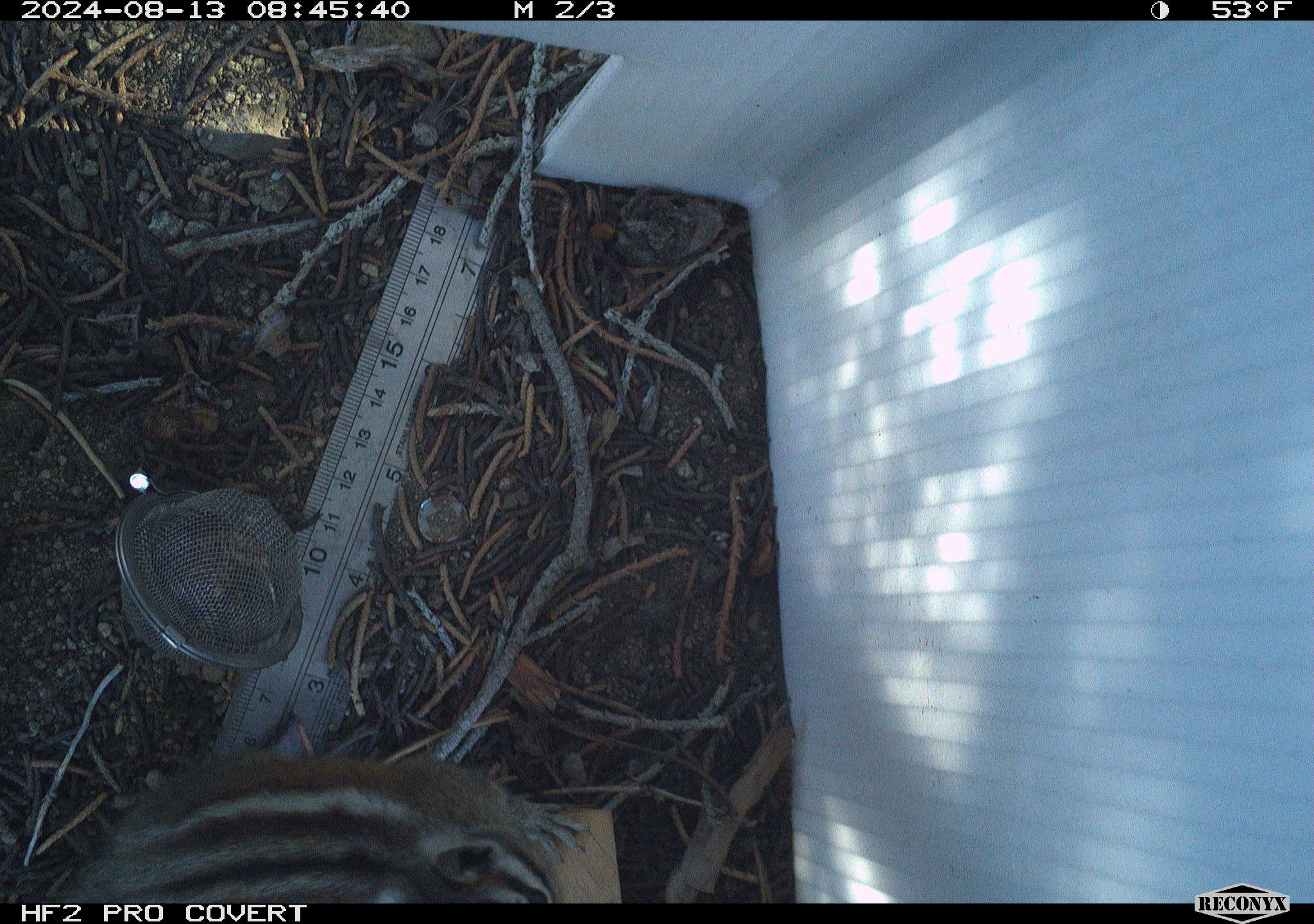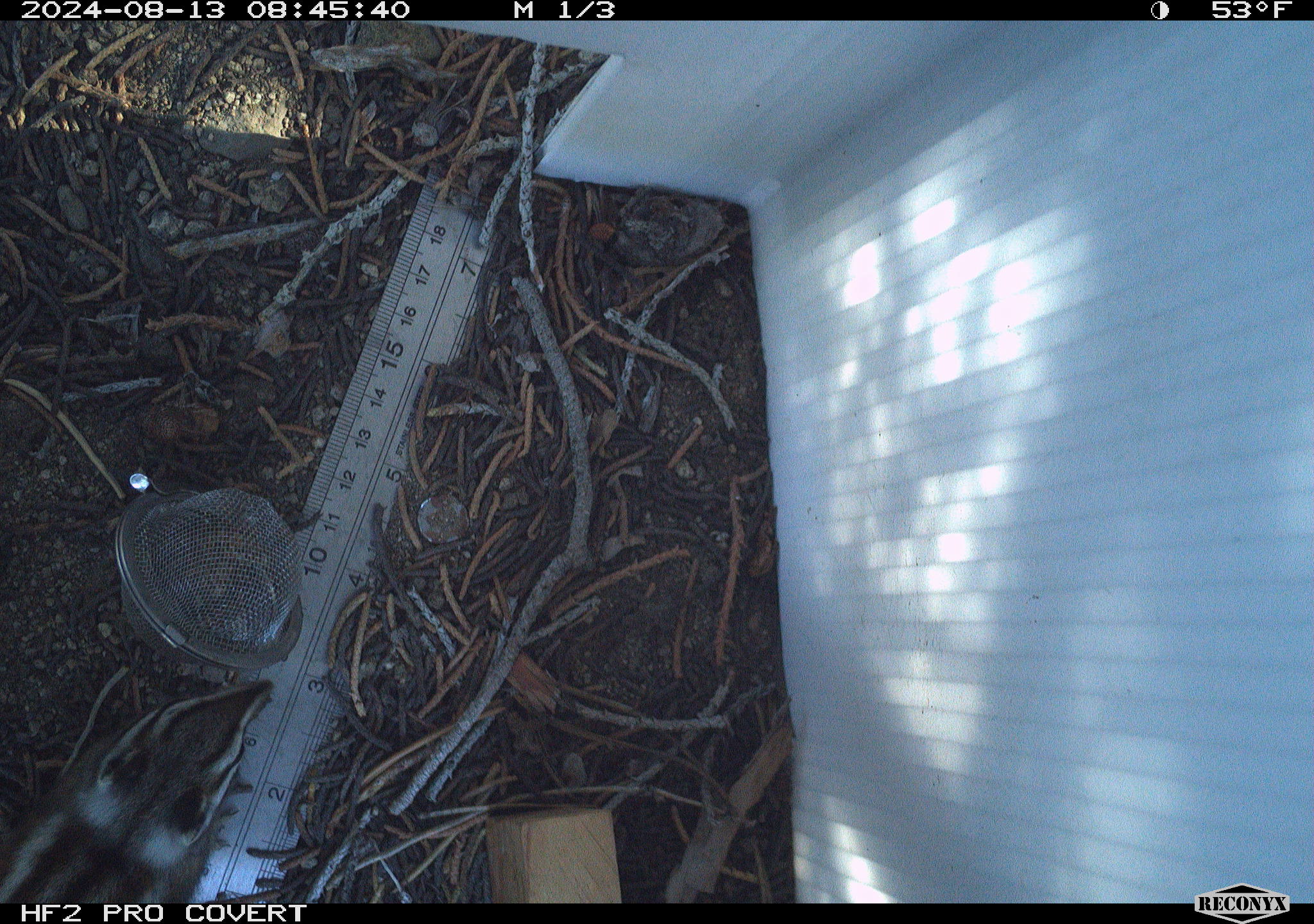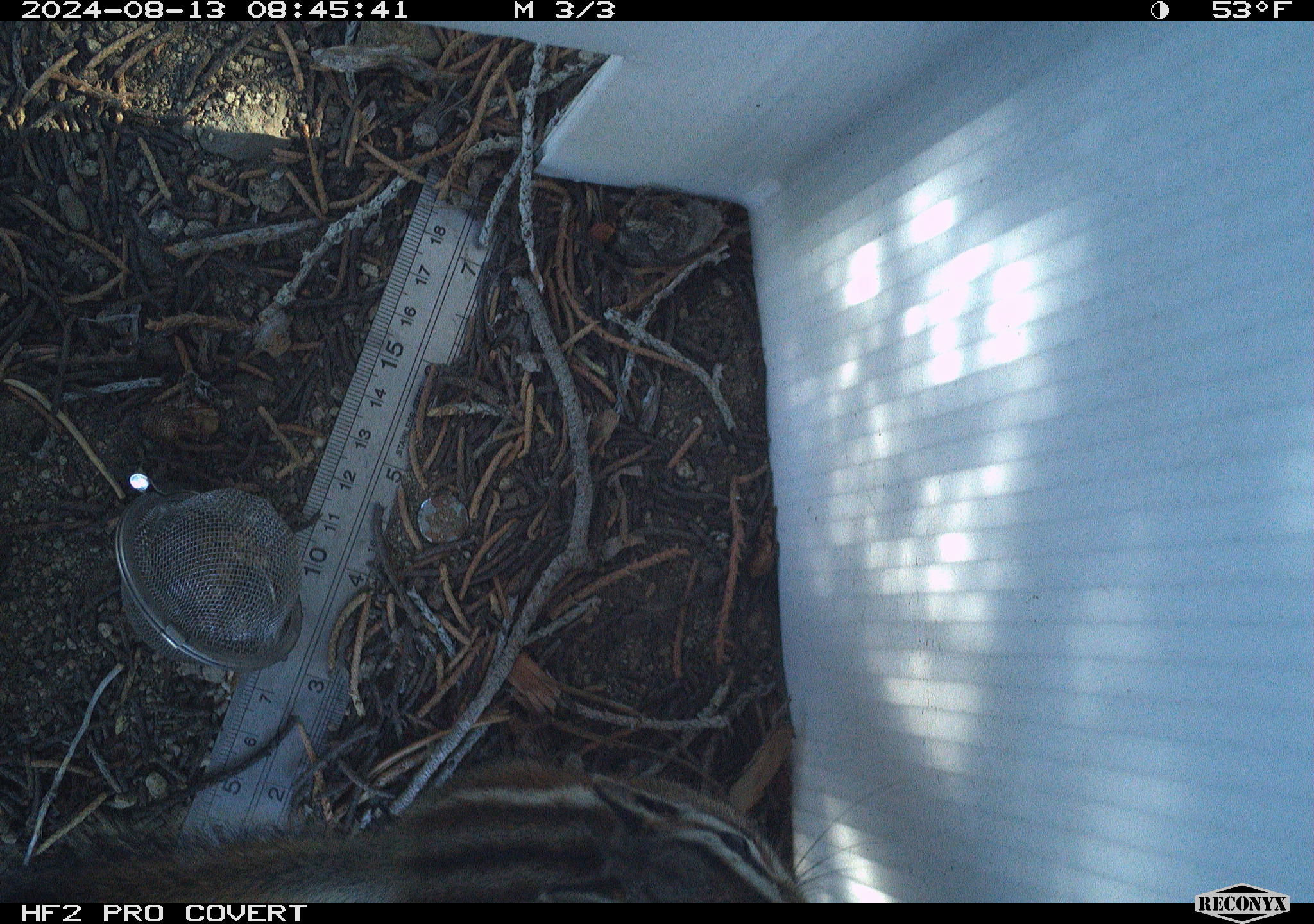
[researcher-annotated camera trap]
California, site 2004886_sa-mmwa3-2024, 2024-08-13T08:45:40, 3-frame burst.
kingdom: Animalia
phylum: Chordata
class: Mammalia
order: Rodentia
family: Sciuridae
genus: Neotamias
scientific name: Neotamias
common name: western chipmunks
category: neotamias species